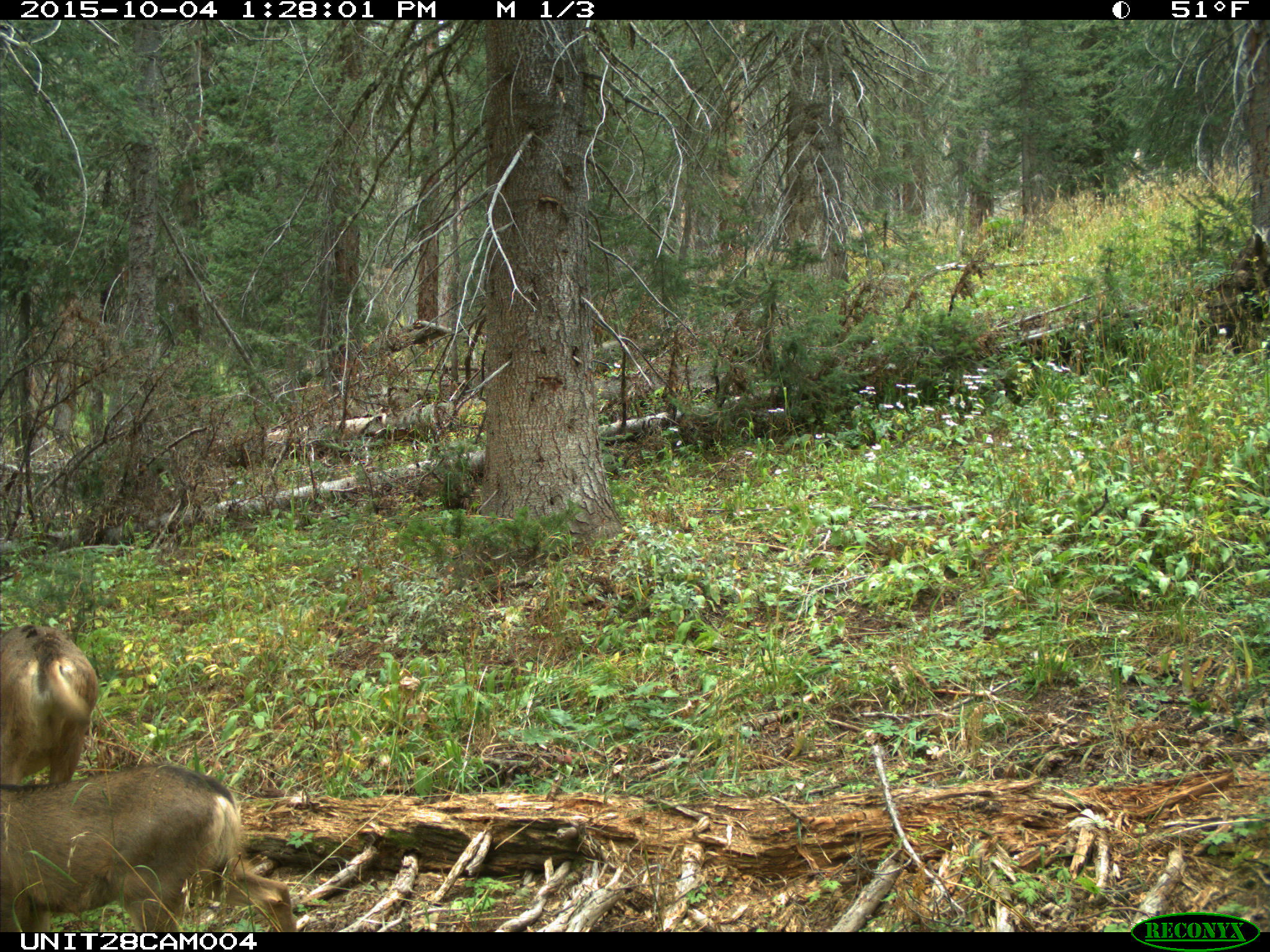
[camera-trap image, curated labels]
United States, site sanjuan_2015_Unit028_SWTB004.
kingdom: Animalia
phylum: Chordata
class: Mammalia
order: Artiodactyla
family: Cervidae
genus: Odocoileus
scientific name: Odocoileus hemionus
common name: mule deer